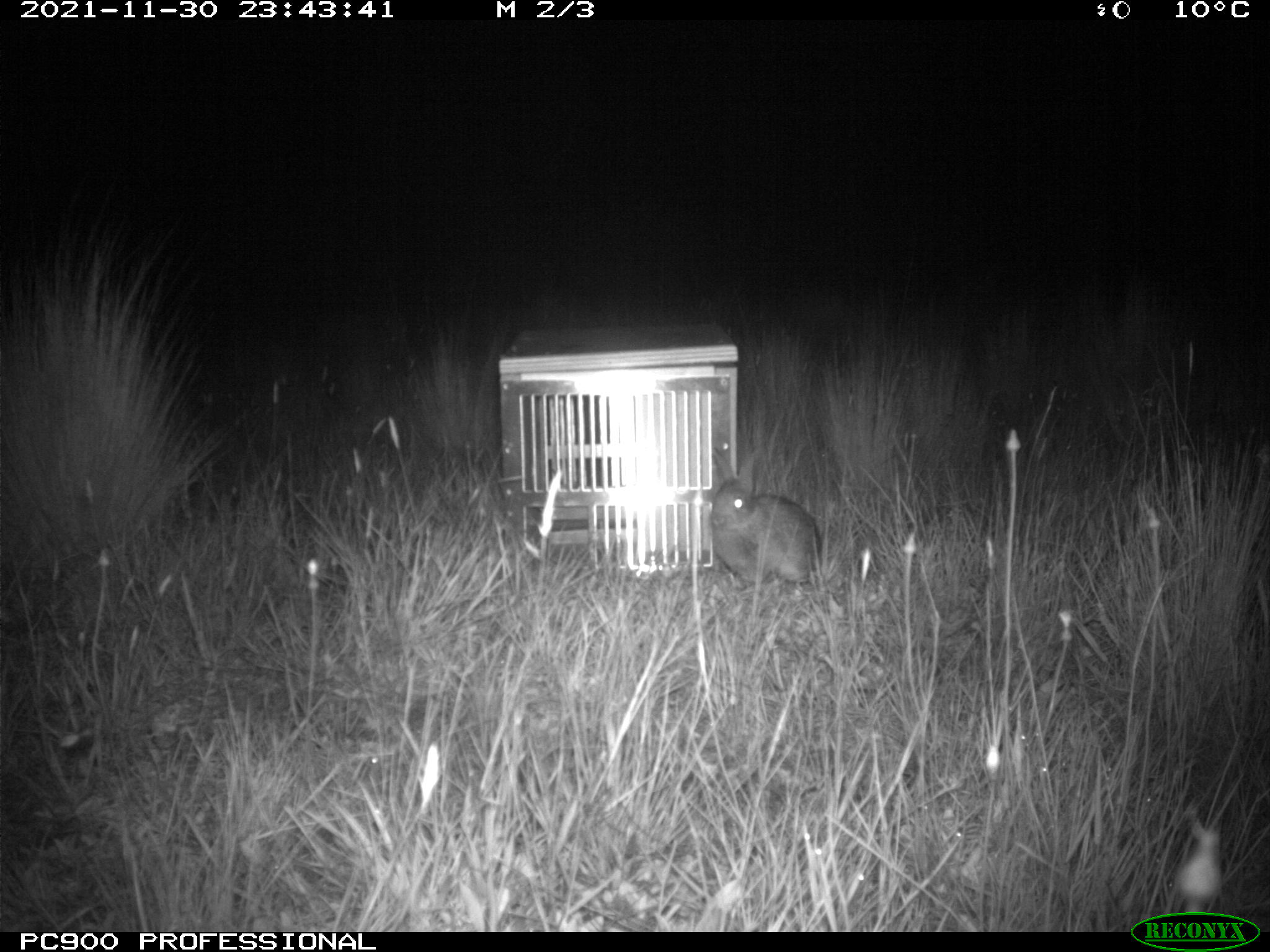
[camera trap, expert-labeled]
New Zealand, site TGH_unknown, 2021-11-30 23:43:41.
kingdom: Animalia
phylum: Chordata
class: Mammalia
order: Lagomorpha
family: Leporidae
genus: Oryctolagus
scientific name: Oryctolagus cuniculus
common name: european rabbit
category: rabbit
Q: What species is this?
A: Rabbit (european rabbit) (Oryctolagus cuniculus).